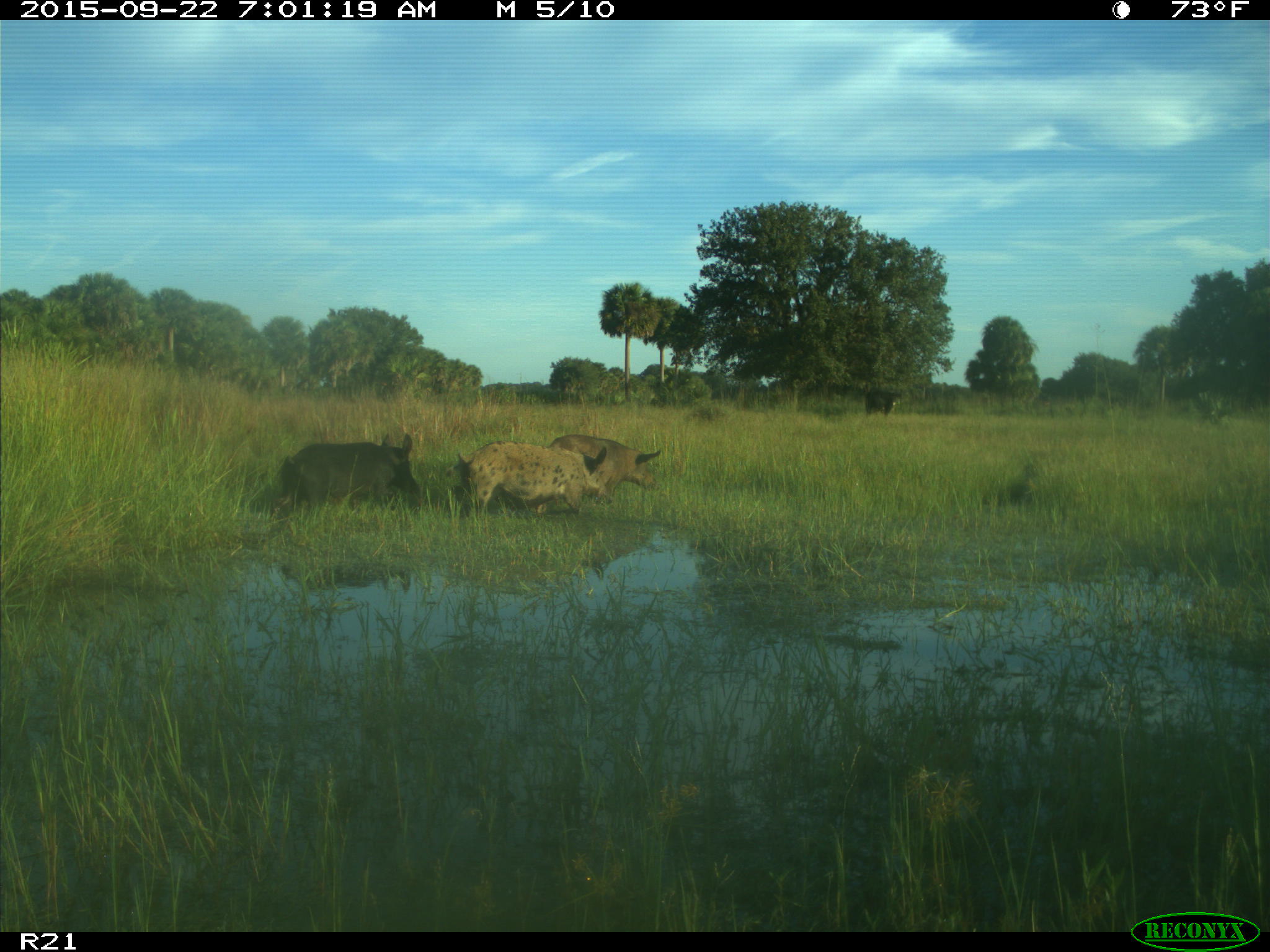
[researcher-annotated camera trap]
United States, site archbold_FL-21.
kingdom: Animalia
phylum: Chordata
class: Mammalia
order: Artiodactyla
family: Suidae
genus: Sus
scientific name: Sus scrofa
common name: wild boar